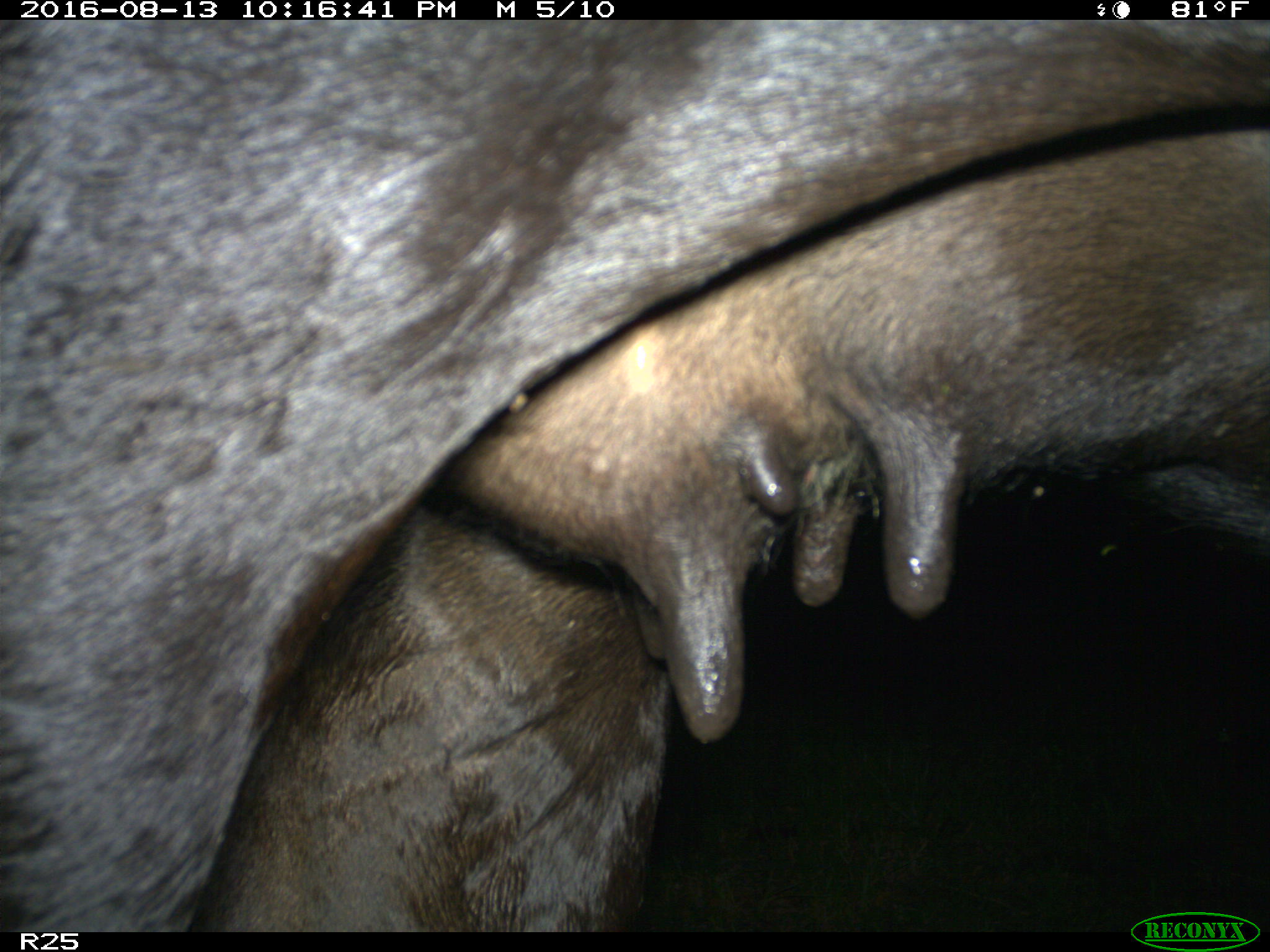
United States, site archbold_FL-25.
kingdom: Animalia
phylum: Chordata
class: Mammalia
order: Artiodactyla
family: Bovidae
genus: Bos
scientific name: Bos taurus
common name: domestic cow